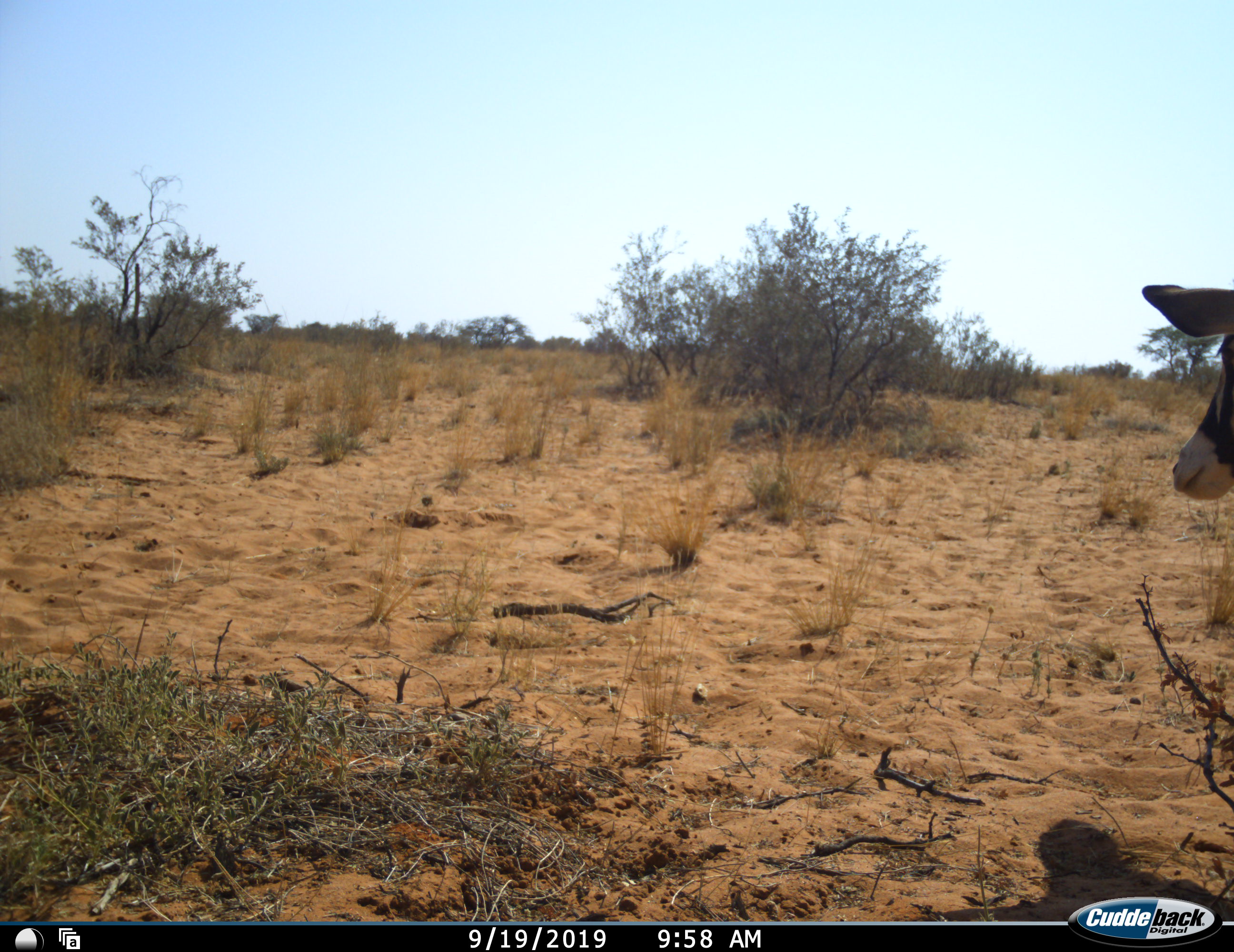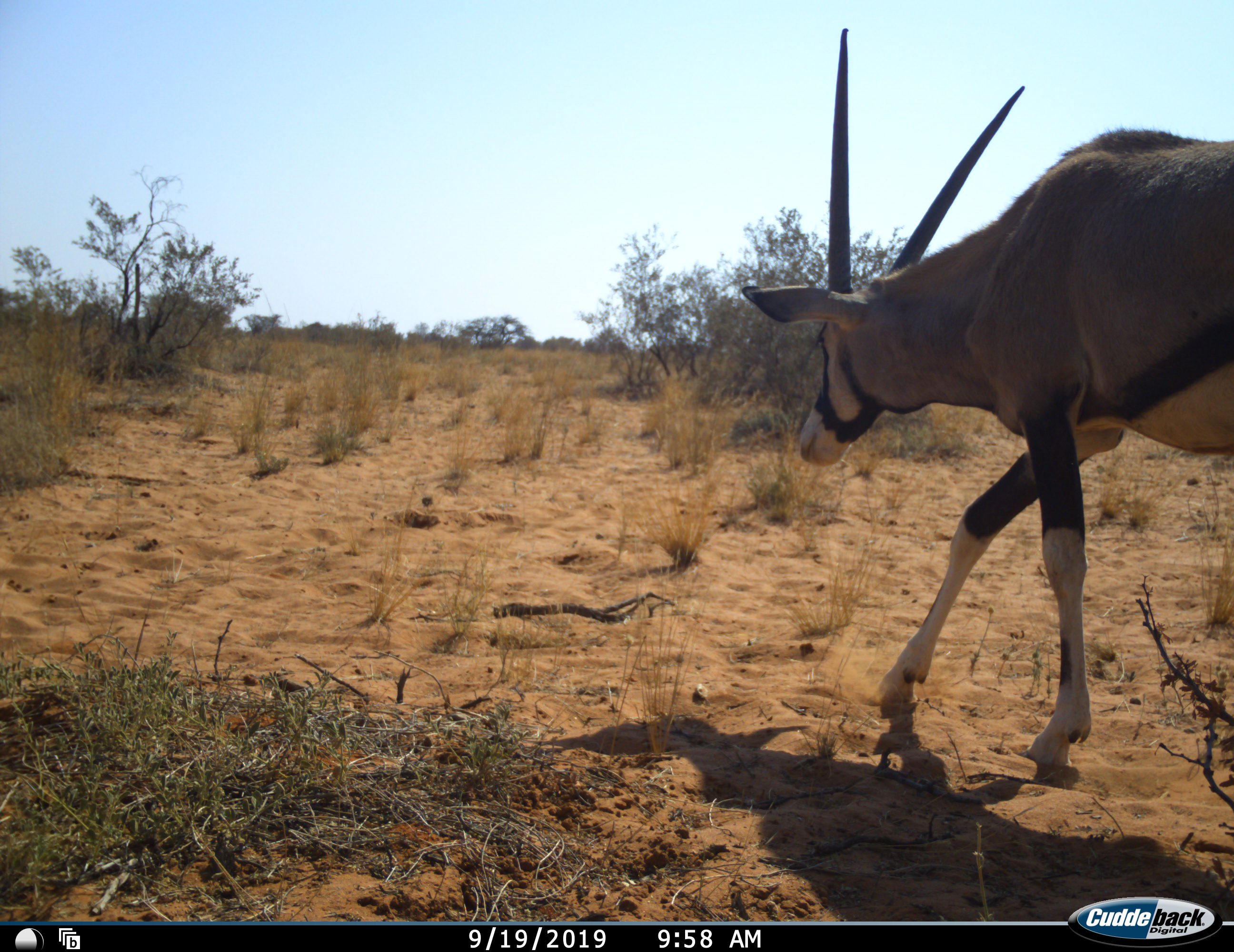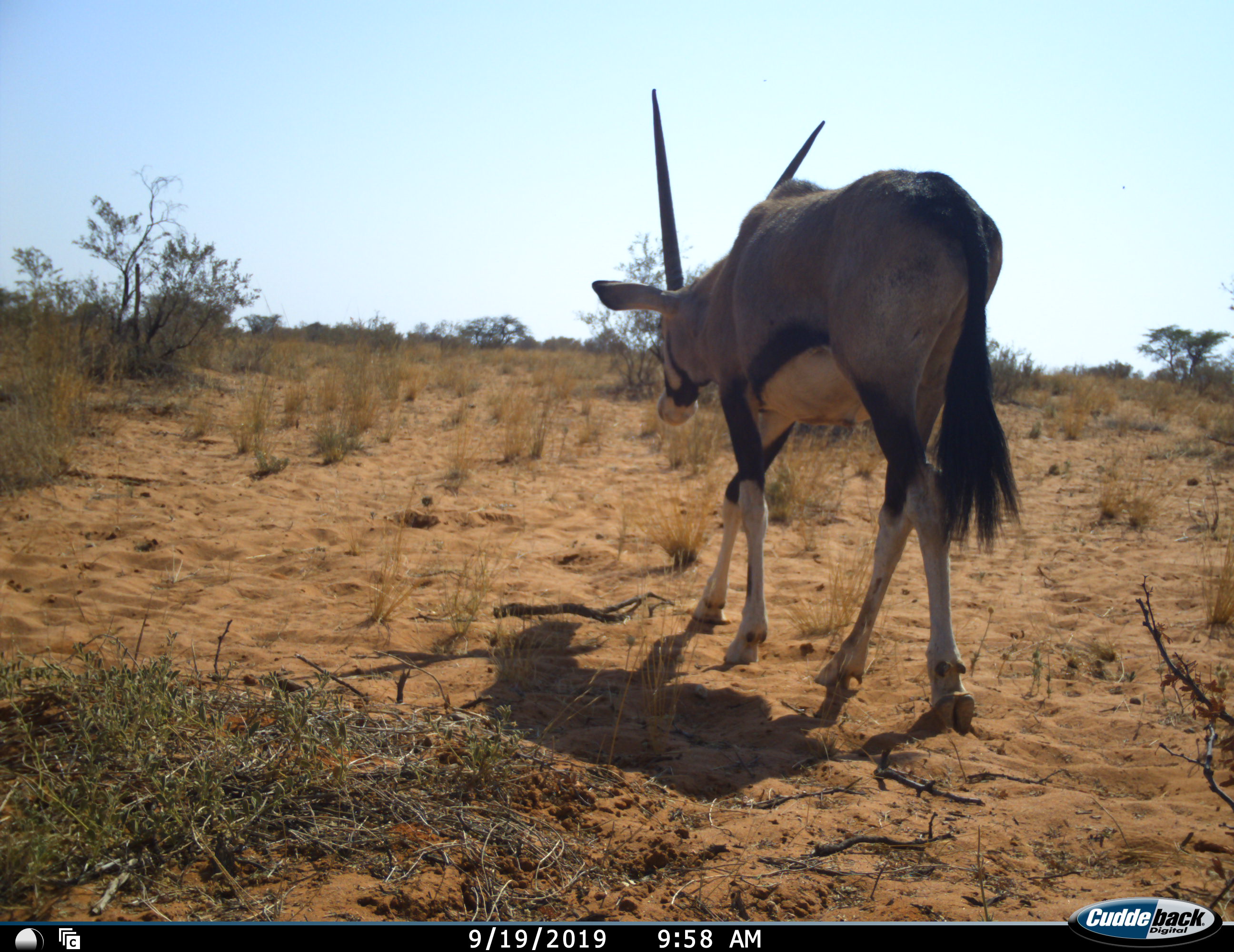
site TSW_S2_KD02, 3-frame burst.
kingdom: Animalia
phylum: Chordata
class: Mammalia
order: Artiodactyla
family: Bovidae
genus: Oryx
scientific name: Oryx gazella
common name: gemsbok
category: oryx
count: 1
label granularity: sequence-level